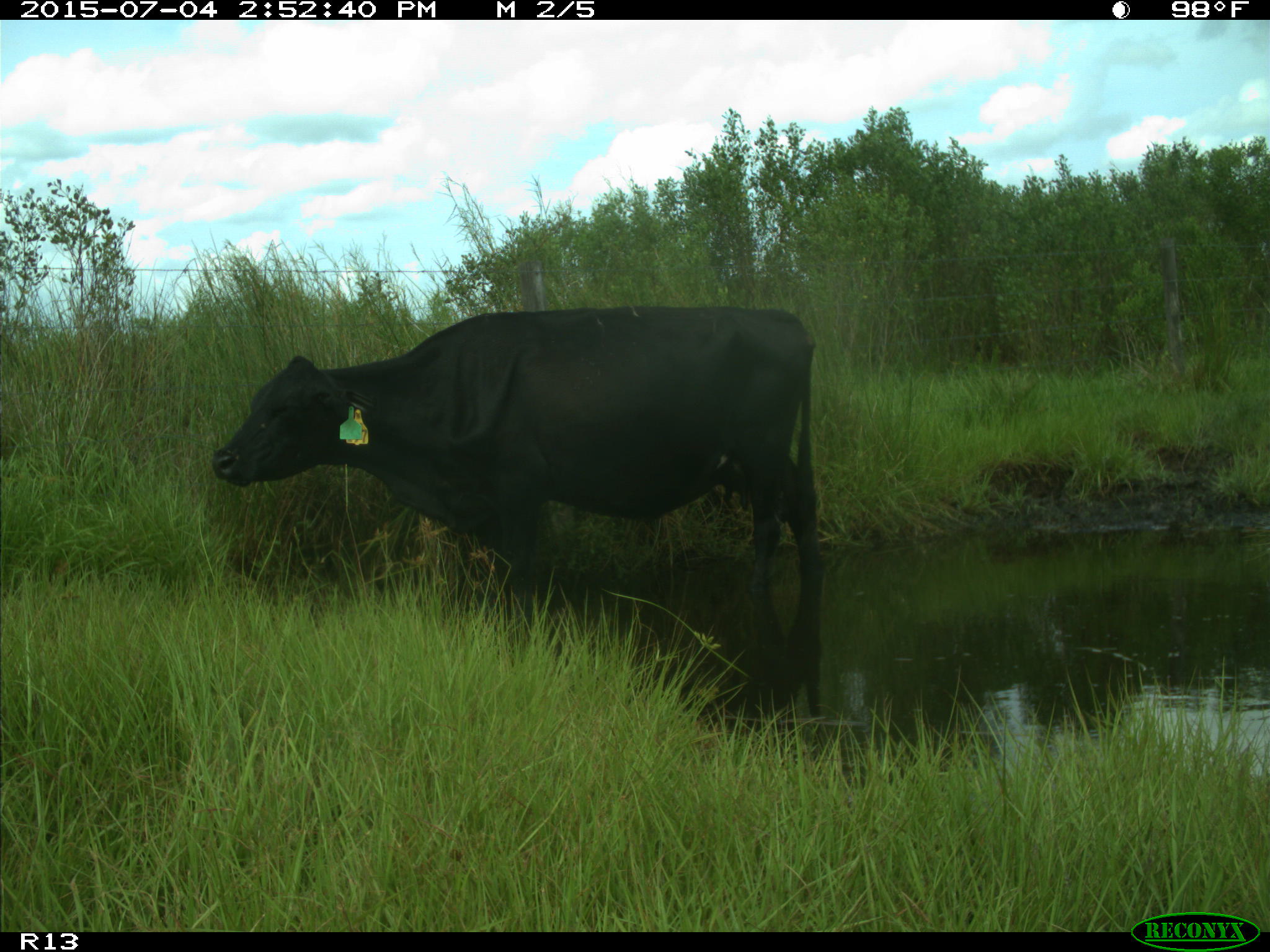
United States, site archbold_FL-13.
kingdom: Animalia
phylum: Chordata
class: Mammalia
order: Artiodactyla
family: Bovidae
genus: Bos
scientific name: Bos taurus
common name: domestic cow